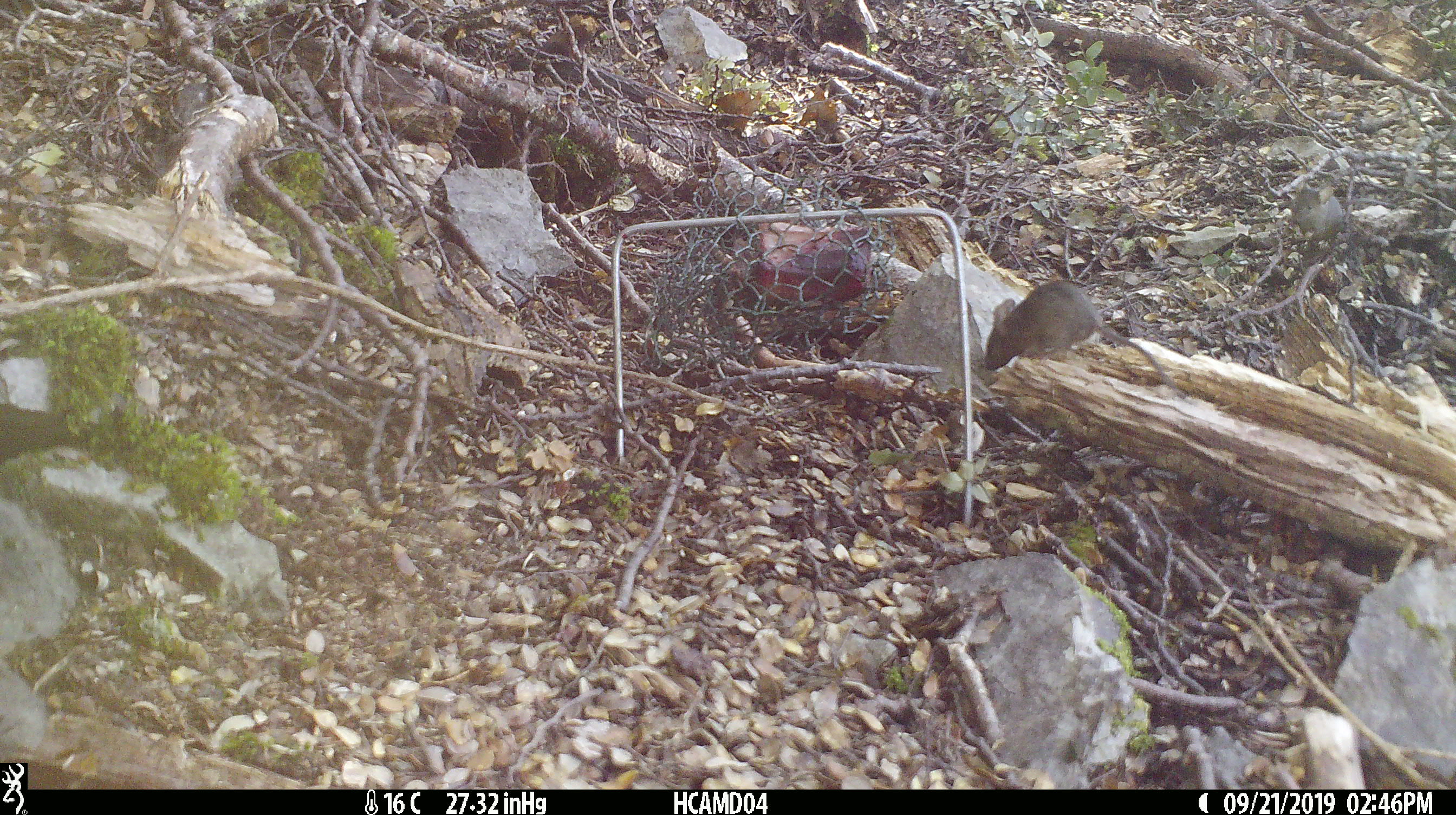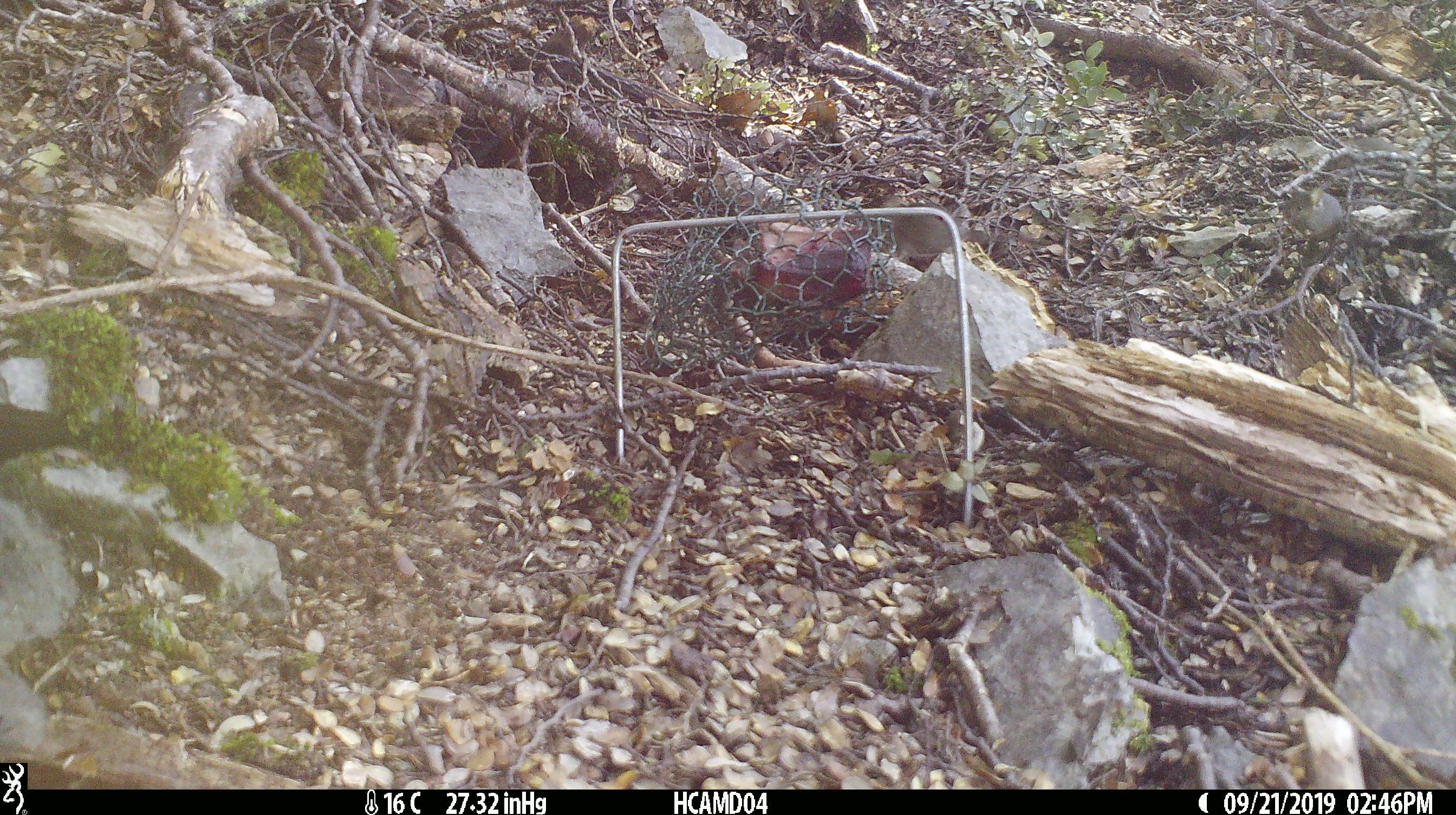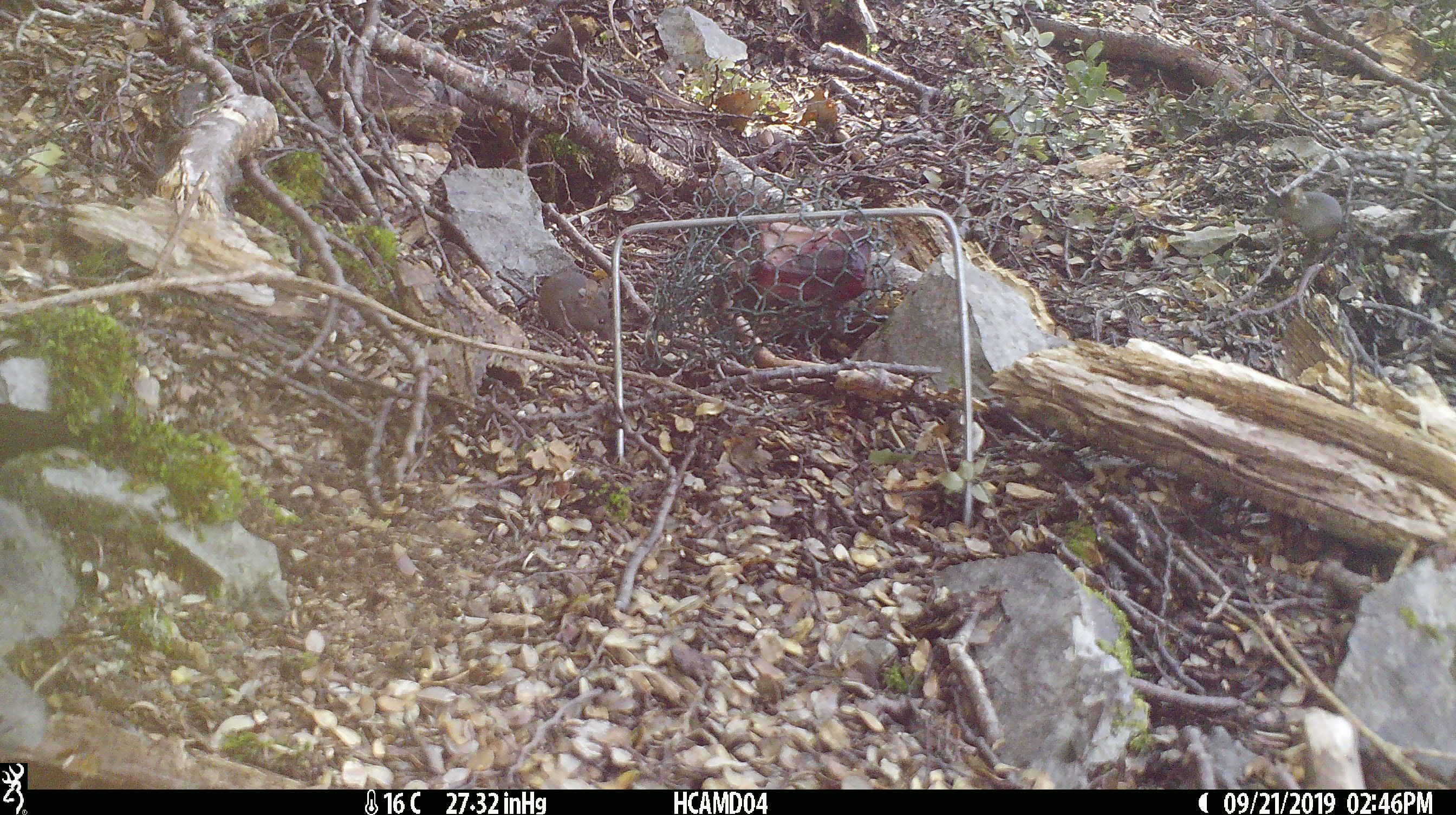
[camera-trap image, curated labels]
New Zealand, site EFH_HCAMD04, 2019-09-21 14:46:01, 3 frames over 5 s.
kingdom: Animalia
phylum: Chordata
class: Mammalia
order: Rodentia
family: Muridae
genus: Mus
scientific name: Mus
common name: mouse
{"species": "mouse (Mus)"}